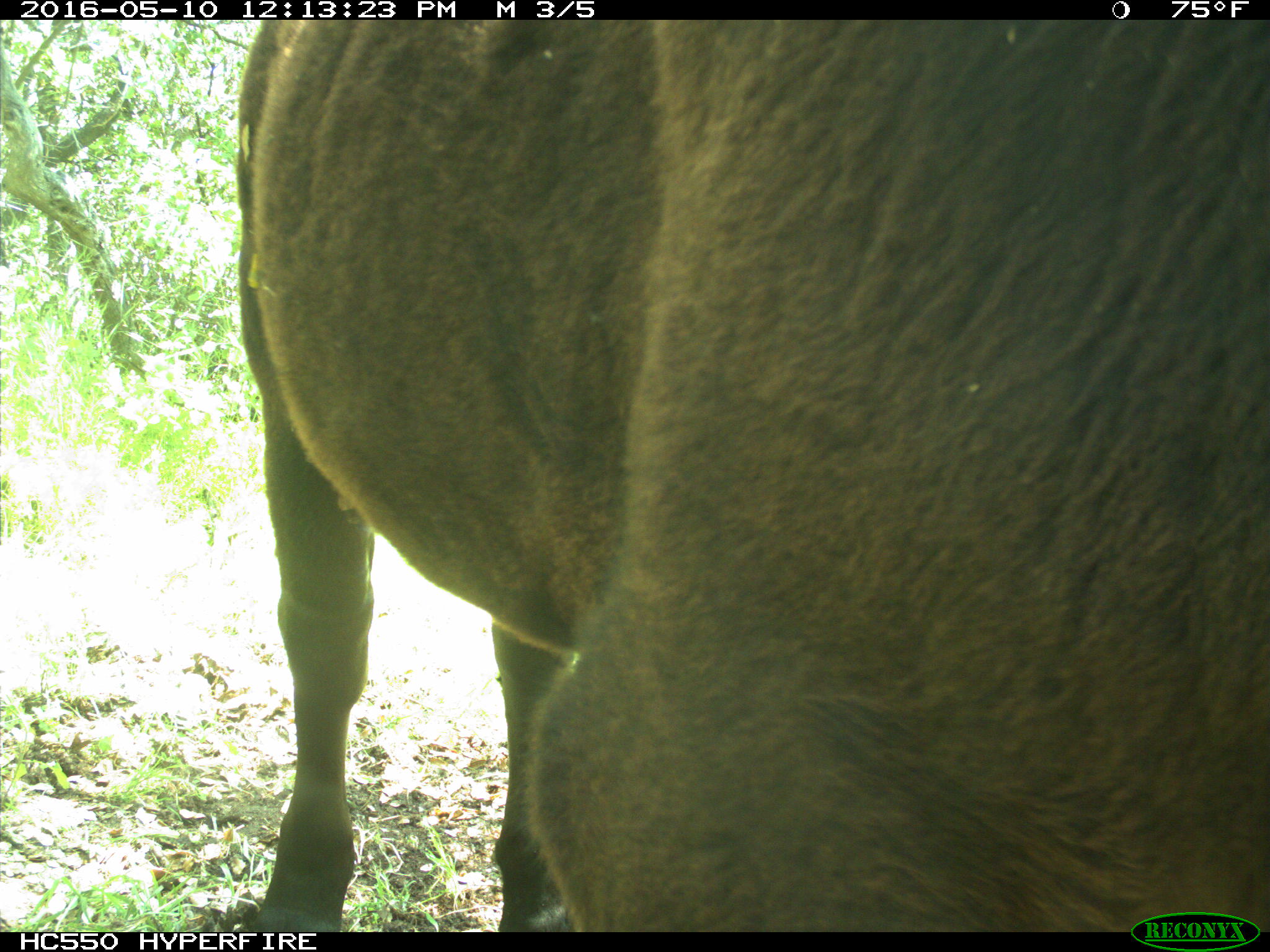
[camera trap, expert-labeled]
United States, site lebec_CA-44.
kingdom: Animalia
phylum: Chordata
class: Mammalia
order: Artiodactyla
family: Bovidae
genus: Bos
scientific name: Bos taurus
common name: domestic cow